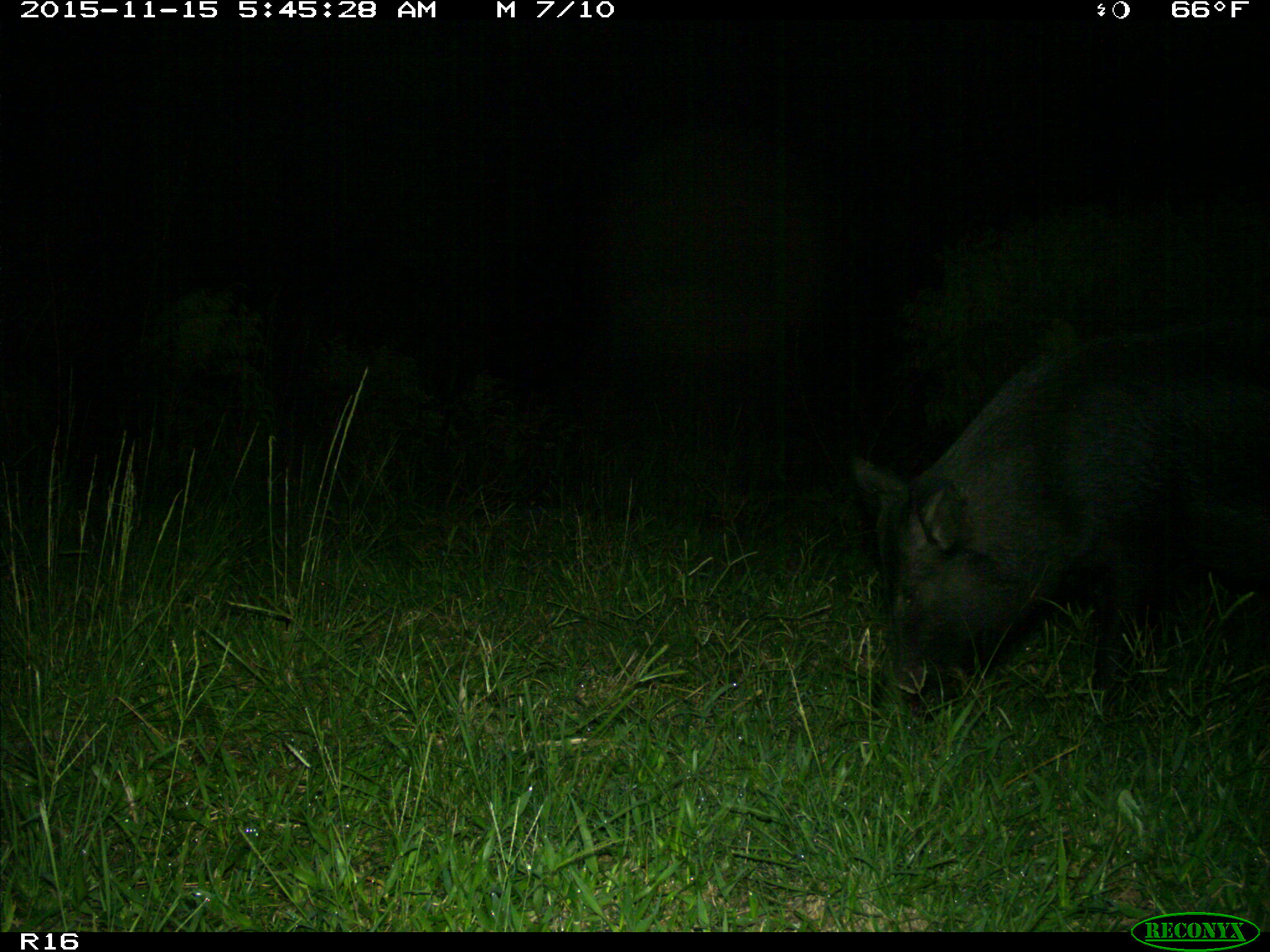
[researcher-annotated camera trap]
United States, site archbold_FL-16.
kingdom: Animalia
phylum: Chordata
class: Mammalia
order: Artiodactyla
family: Suidae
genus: Sus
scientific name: Sus scrofa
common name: wild boar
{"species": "Sus scrofa (wild boar)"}